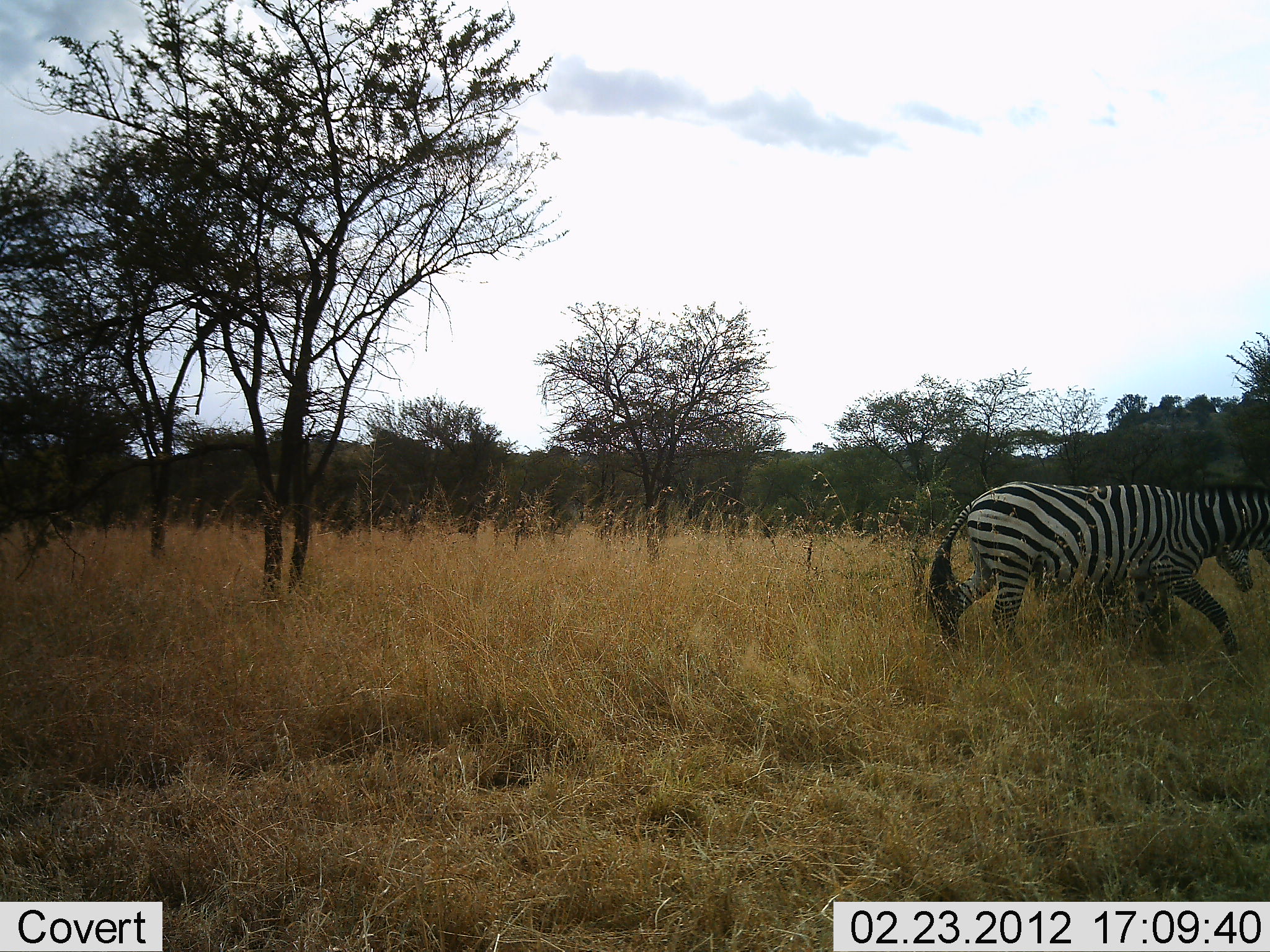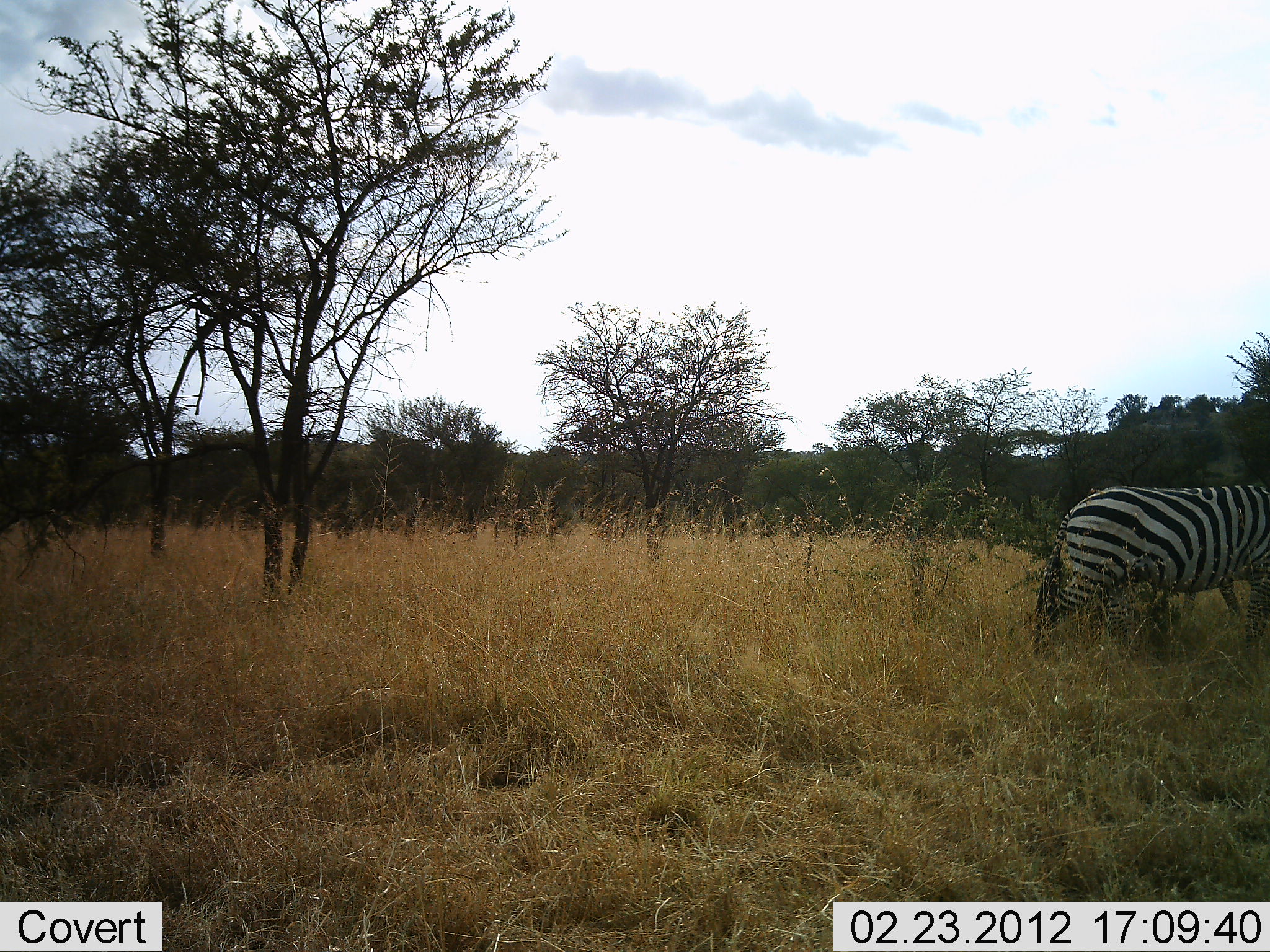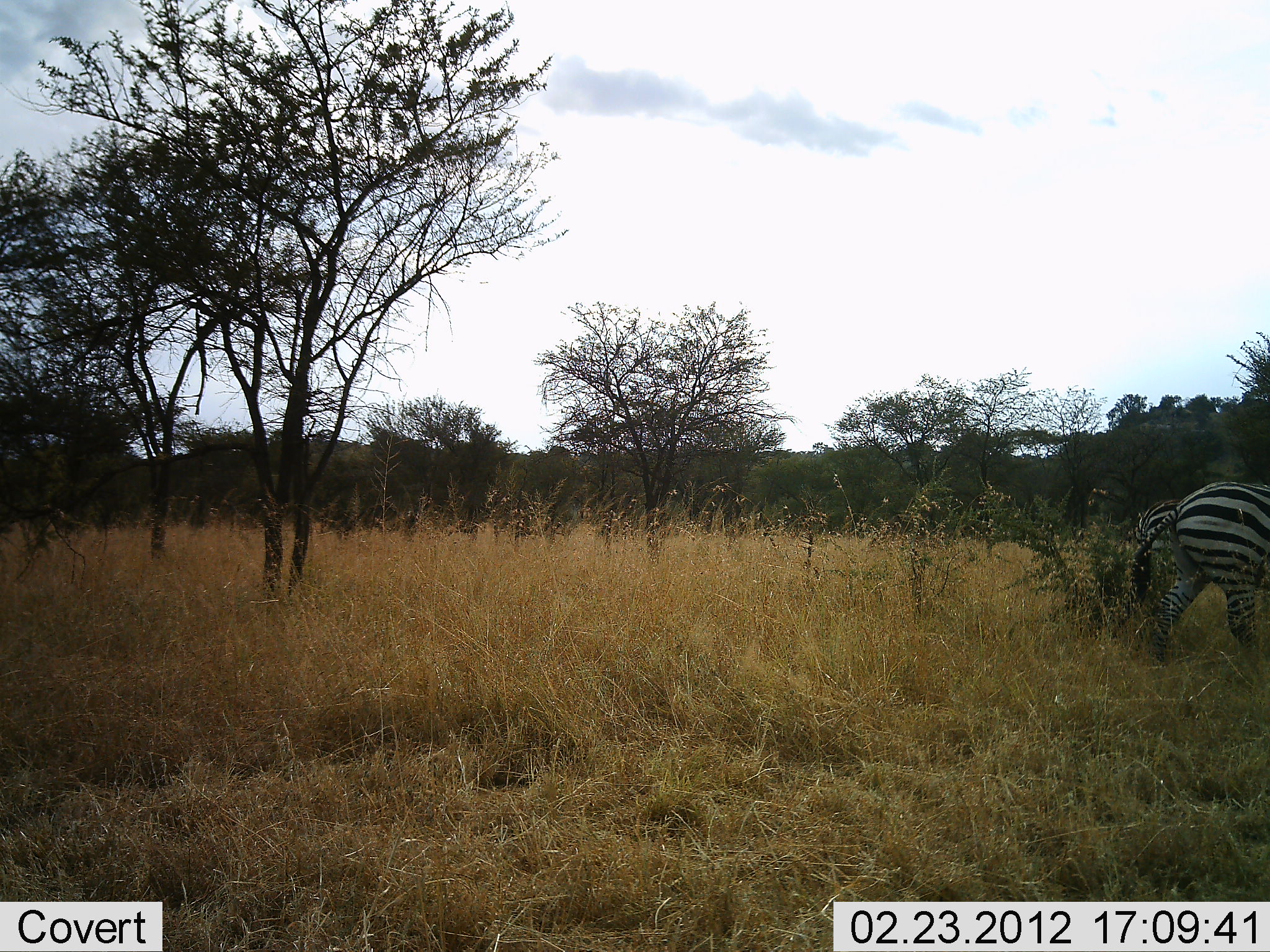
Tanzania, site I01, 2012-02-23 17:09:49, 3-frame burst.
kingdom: Animalia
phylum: Chordata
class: Mammalia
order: Perissodactyla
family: Equidae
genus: Equus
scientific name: Equus quagga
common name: plains zebra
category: zebra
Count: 2.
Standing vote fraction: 0%.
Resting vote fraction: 0%.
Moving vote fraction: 100%.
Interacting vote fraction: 0%.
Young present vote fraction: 8%.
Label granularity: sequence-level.